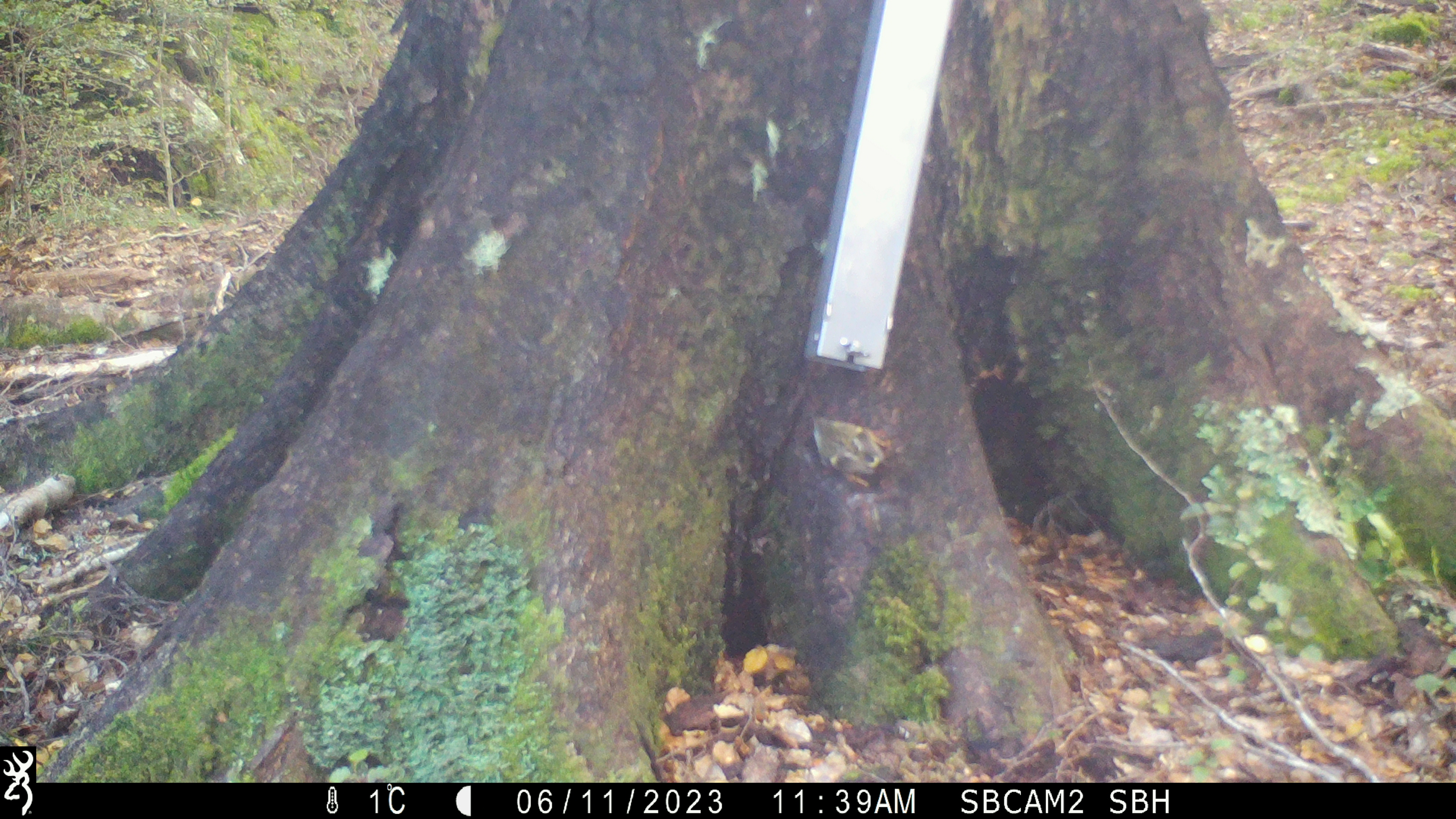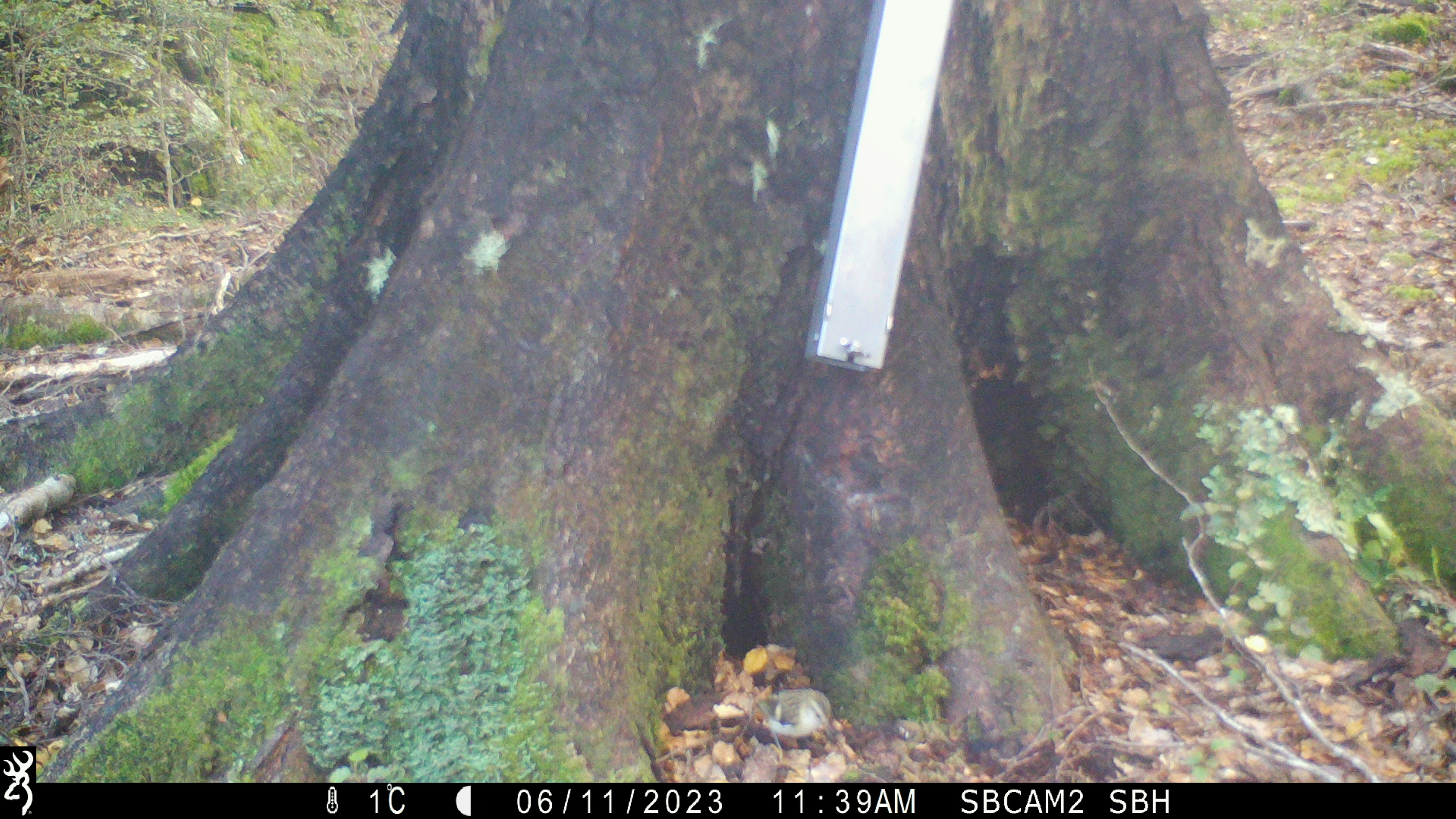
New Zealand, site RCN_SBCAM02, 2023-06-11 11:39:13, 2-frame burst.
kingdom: Animalia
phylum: Chordata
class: Aves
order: Passeriformes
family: Acanthisittidae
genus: Acanthisitta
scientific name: Acanthisitta chloris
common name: rifleman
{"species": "rifleman (Acanthisitta chloris)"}